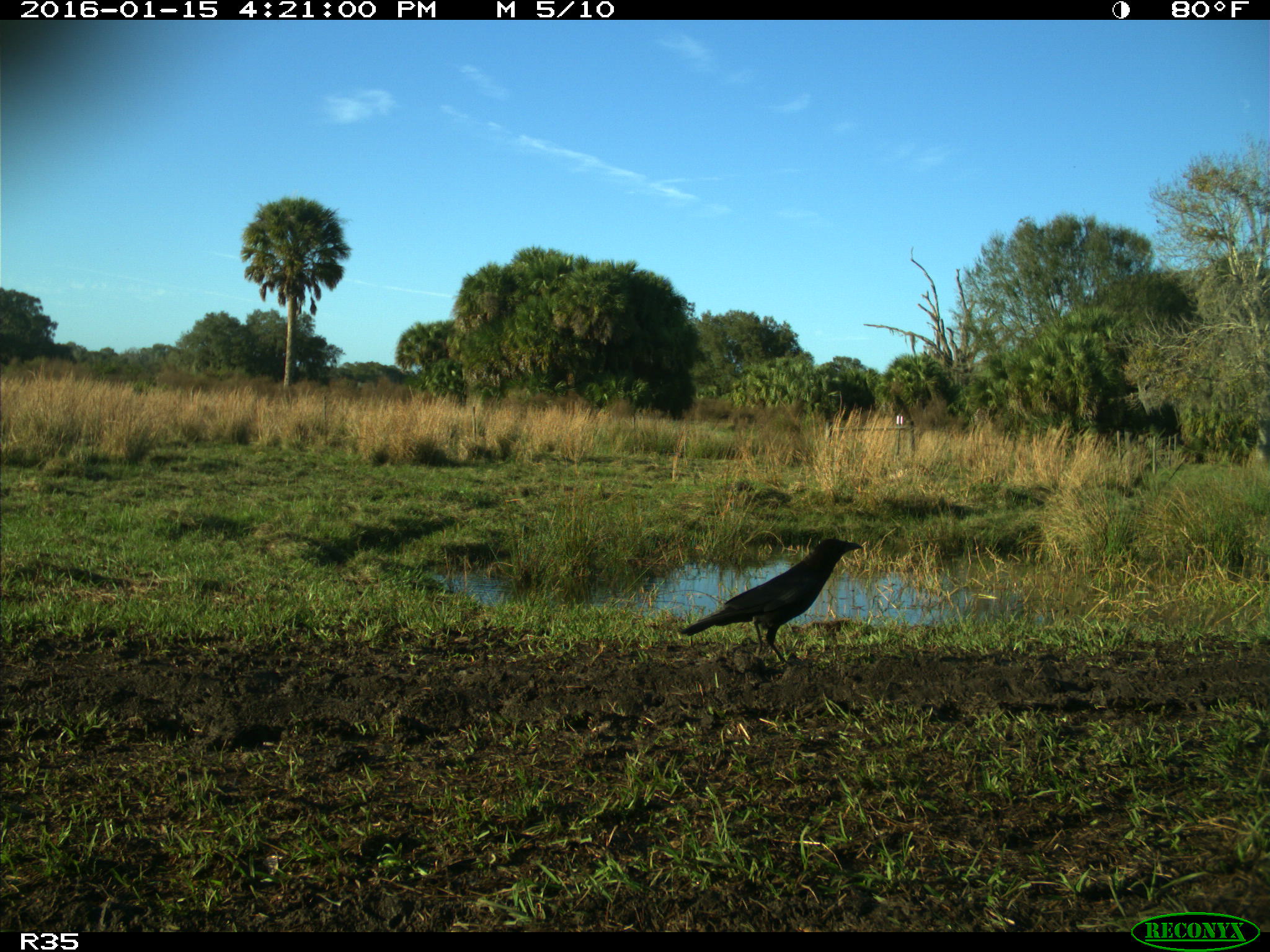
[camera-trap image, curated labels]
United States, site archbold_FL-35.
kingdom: Animalia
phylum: Chordata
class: Aves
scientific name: Aves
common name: birds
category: unidentified bird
Unidentified bird (birds) (Aves).